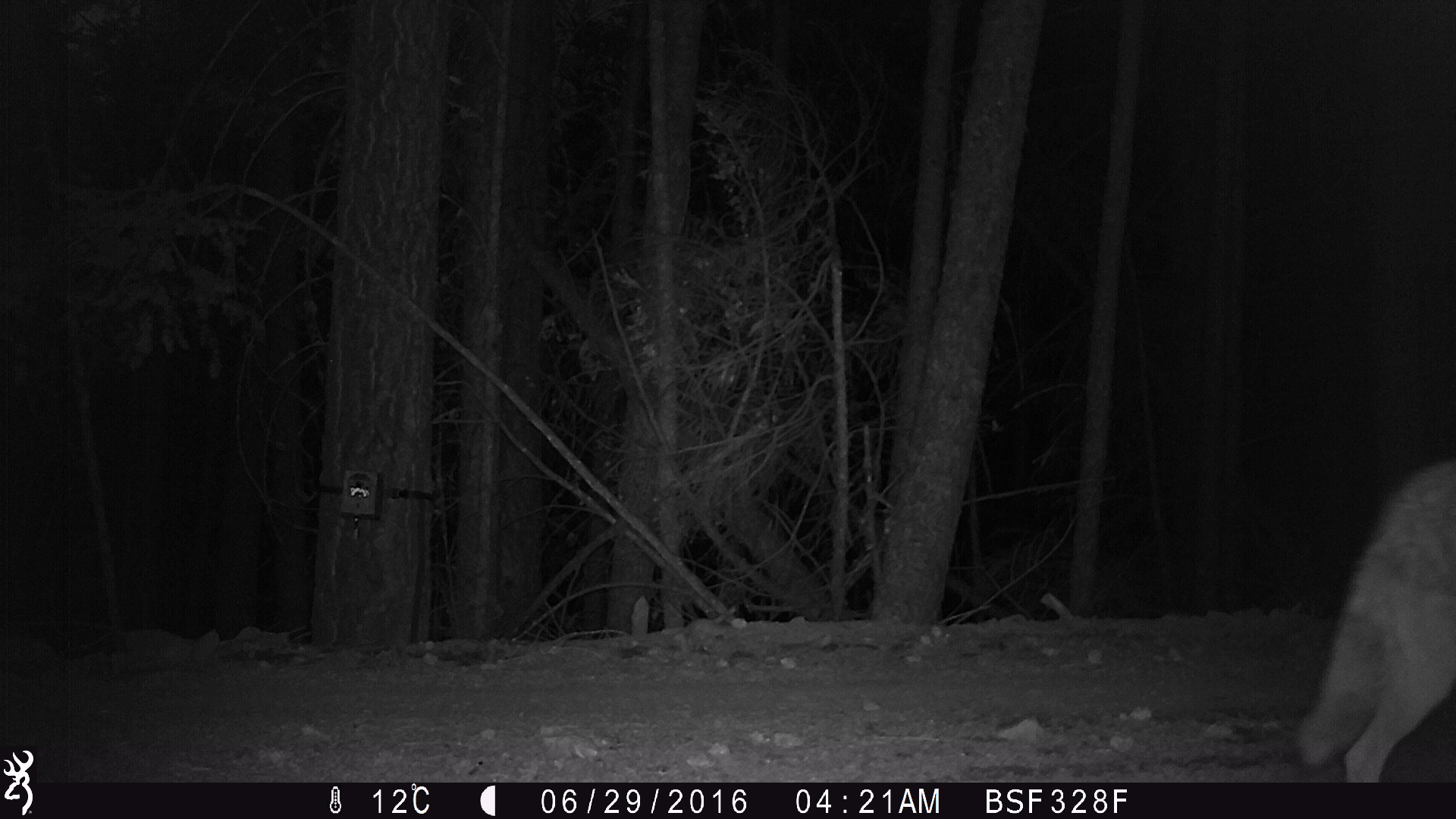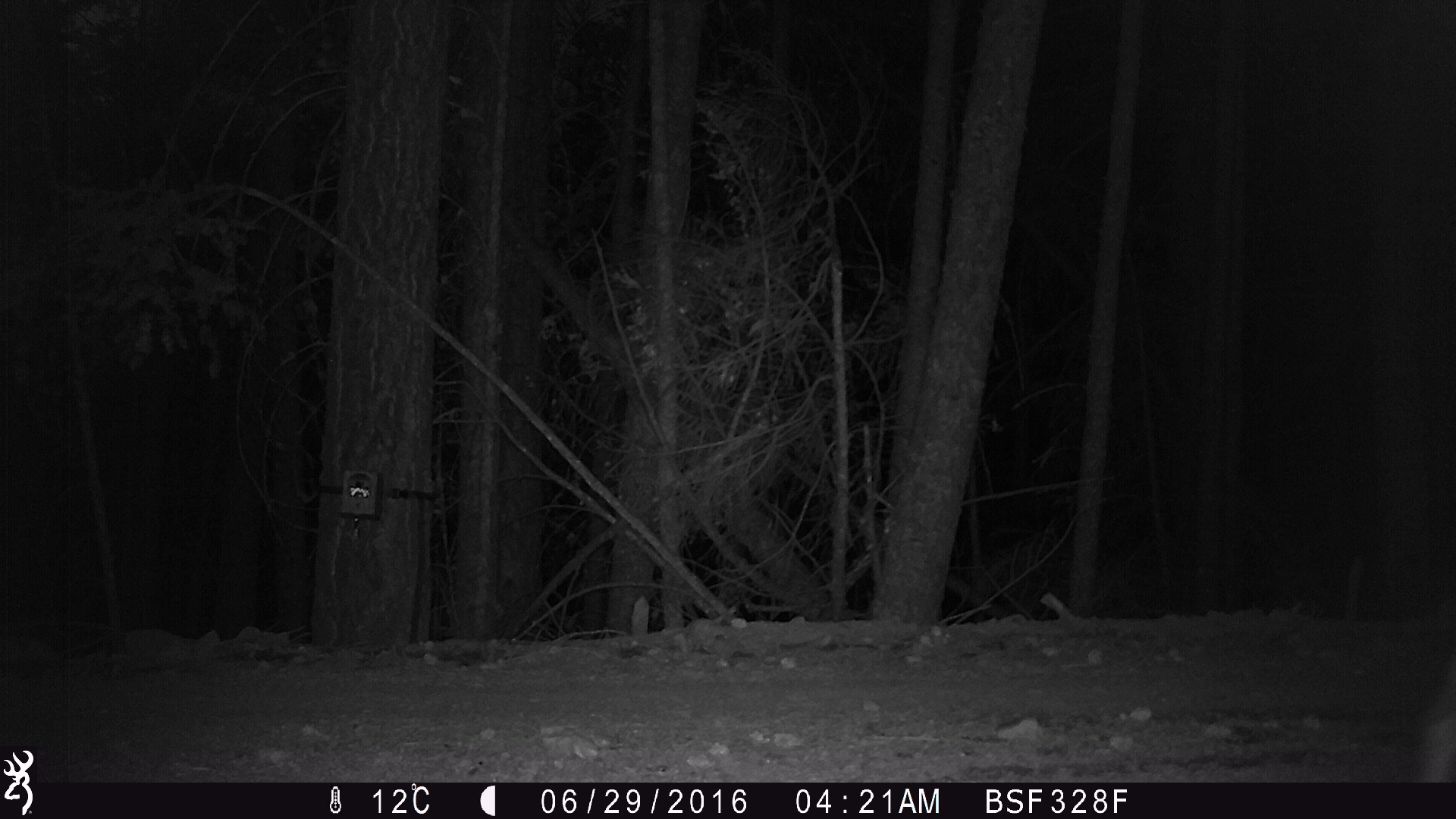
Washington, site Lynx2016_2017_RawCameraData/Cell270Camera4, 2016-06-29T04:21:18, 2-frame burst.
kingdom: Animalia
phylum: Chordata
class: Mammalia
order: Carnivora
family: Canidae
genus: Canis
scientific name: Canis latrans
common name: coyote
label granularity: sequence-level